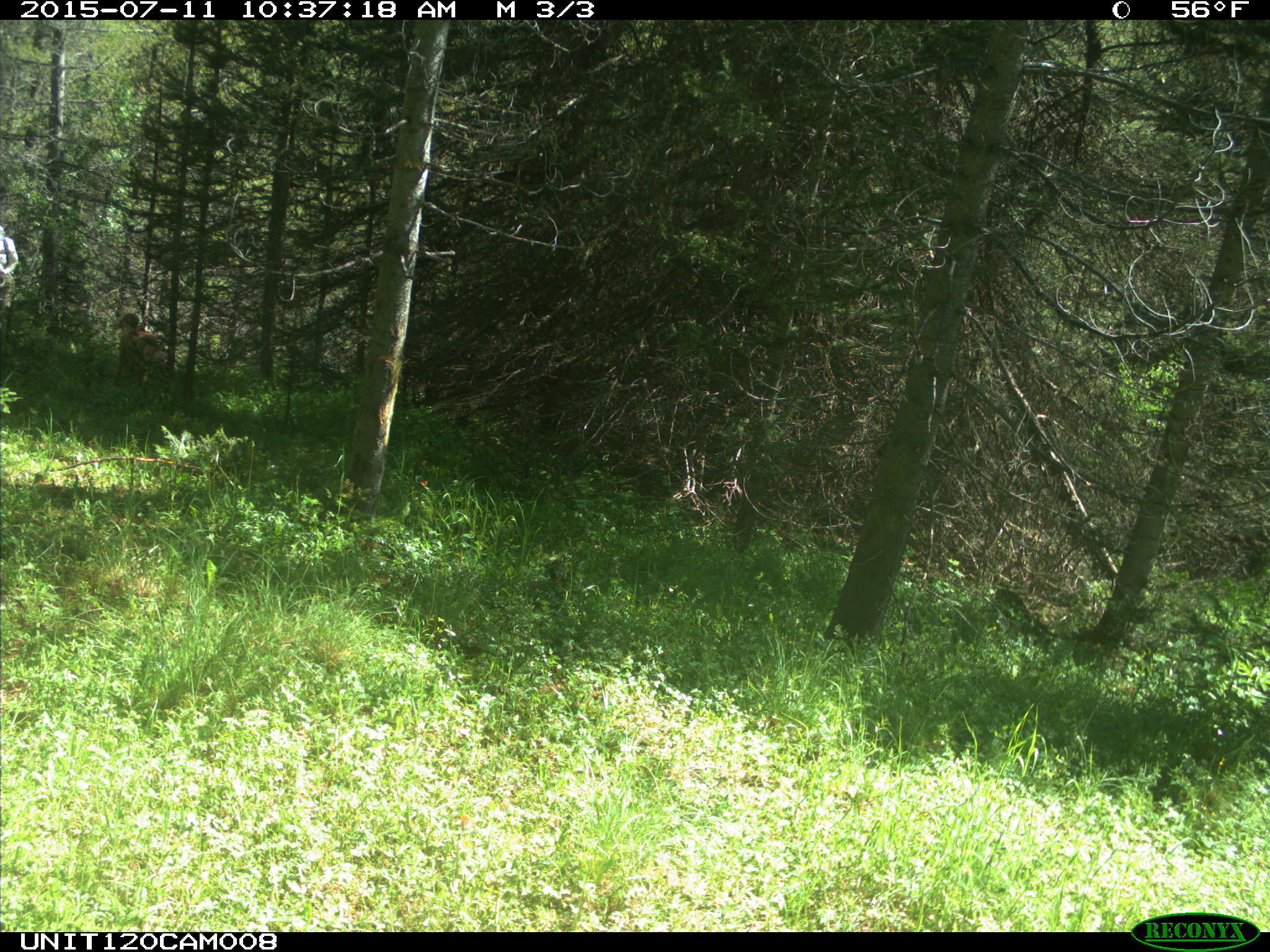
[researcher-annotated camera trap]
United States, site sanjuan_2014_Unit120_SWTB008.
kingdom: Animalia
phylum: Chordata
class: Mammalia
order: Carnivora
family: Canidae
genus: Canis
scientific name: Canis familiaris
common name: domestic dog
Canis familiaris (domestic dog).